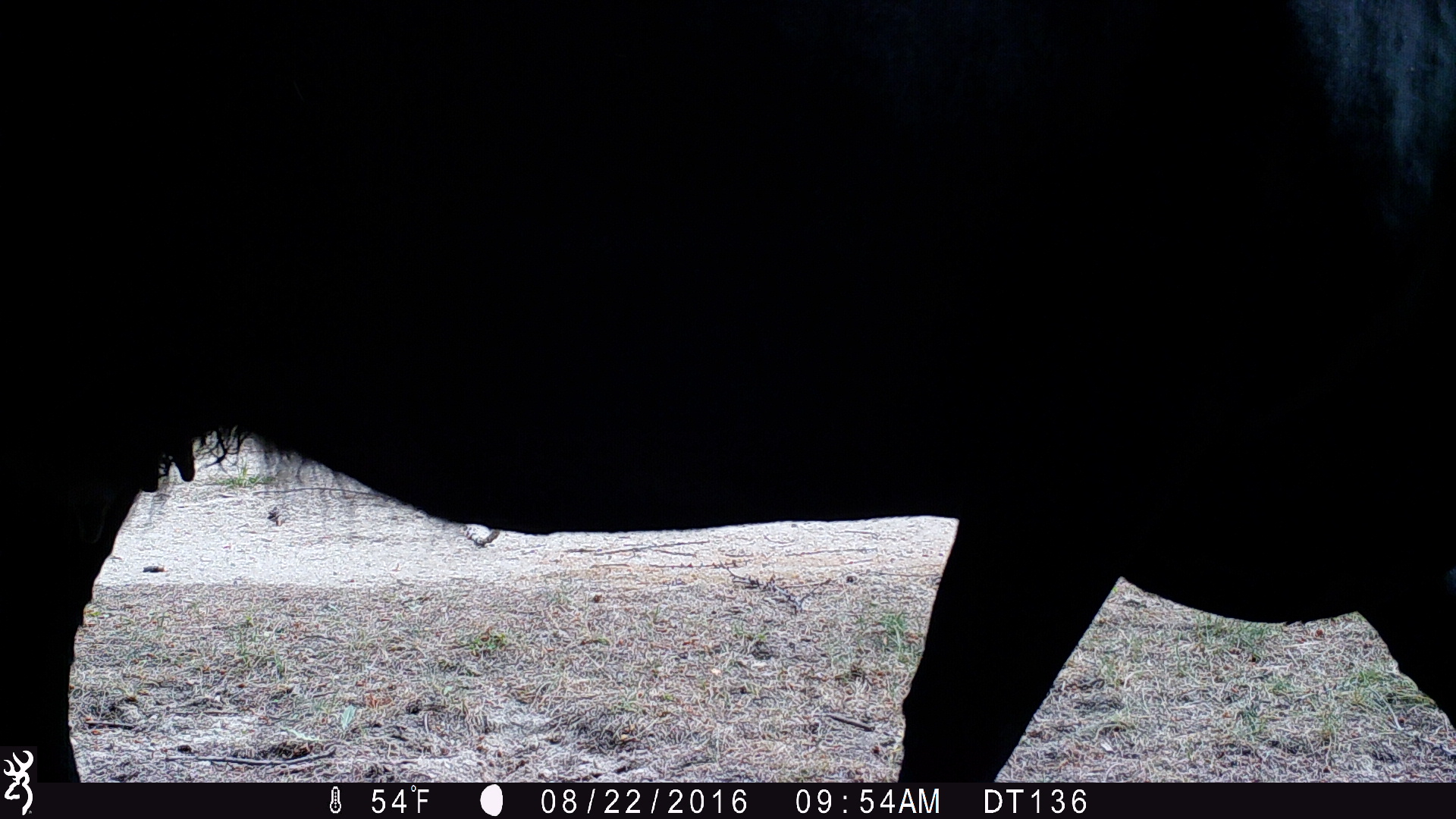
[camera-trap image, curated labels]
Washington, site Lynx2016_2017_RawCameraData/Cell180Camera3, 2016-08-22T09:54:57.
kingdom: Animalia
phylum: Chordata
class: Mammalia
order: Artiodactyla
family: Bovidae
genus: Bos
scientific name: Bos taurus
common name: domestic cattle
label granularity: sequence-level